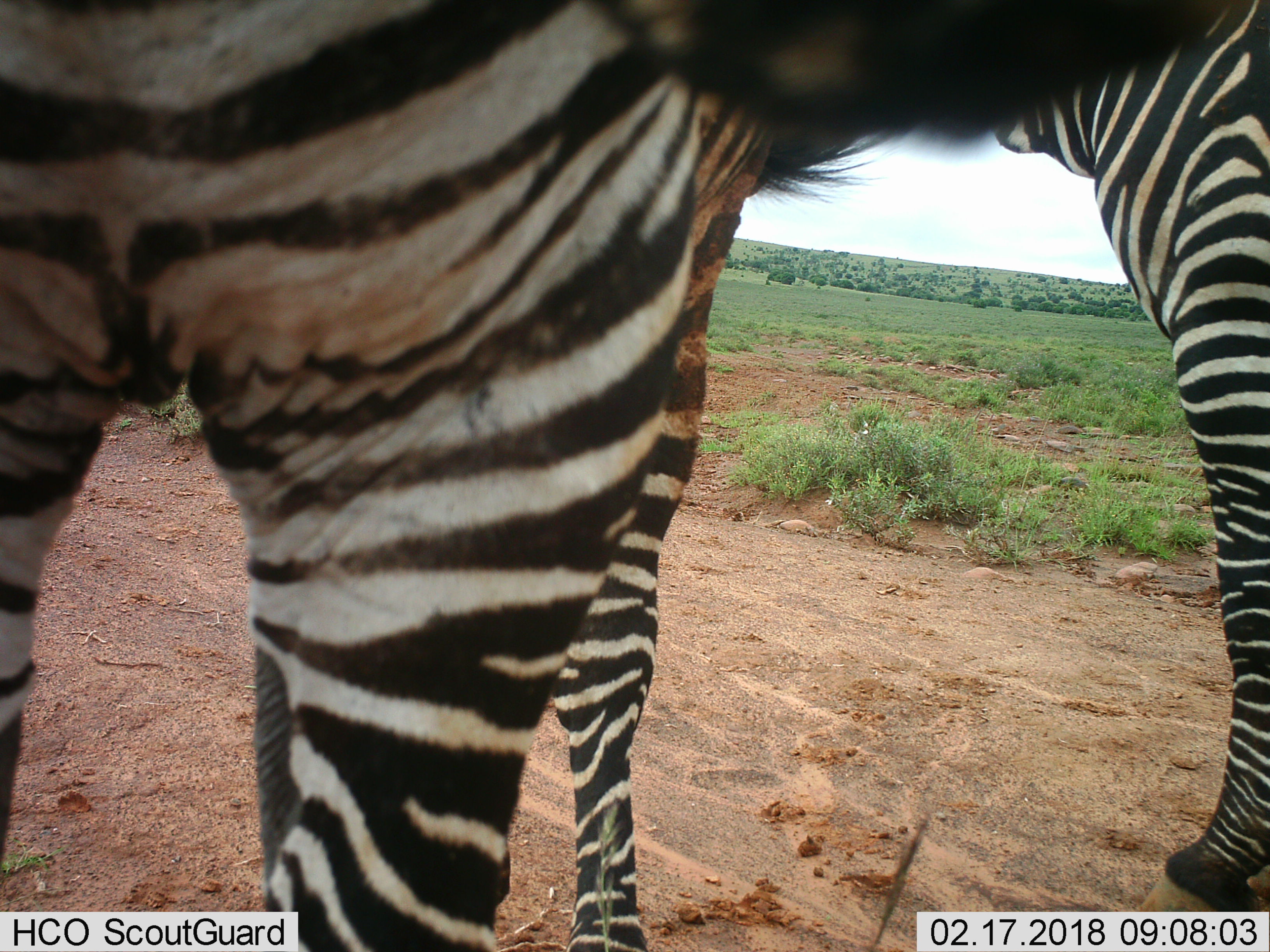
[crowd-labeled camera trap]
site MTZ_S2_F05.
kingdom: Animalia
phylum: Chordata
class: Mammalia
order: Perissodactyla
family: Equidae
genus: Equus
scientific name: Equus zebra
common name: mountain zebra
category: zebramountain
Zebramountain (mountain zebra) (Equus zebra), count 2. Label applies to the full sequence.